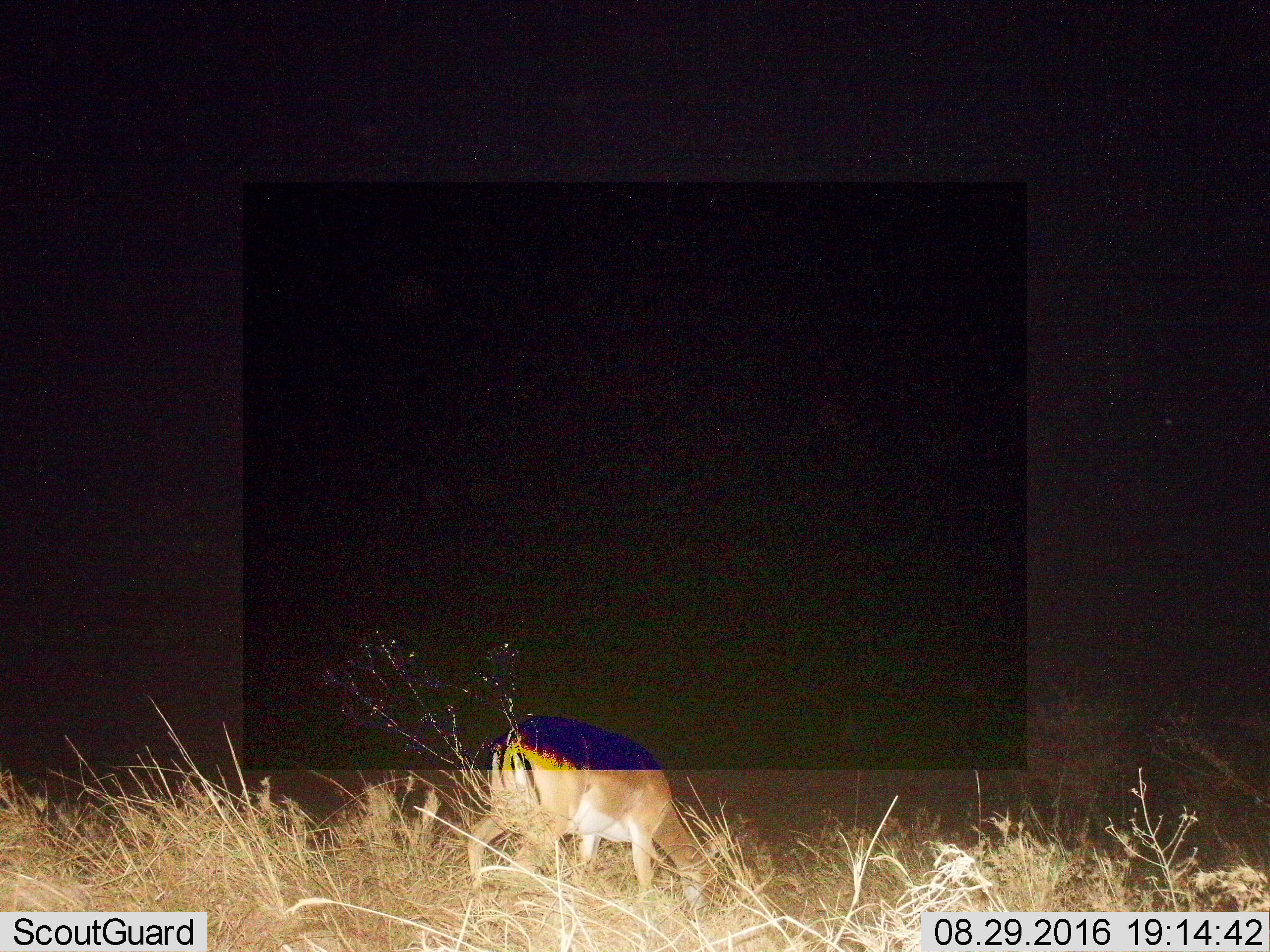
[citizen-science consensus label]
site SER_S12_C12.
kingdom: Animalia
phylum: Chordata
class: Mammalia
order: Artiodactyla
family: Bovidae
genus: Nanger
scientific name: Nanger granti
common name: grant's gazelle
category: gazellegrants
Gazellegrants (grant's gazelle) (Nanger granti), count 1. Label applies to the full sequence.